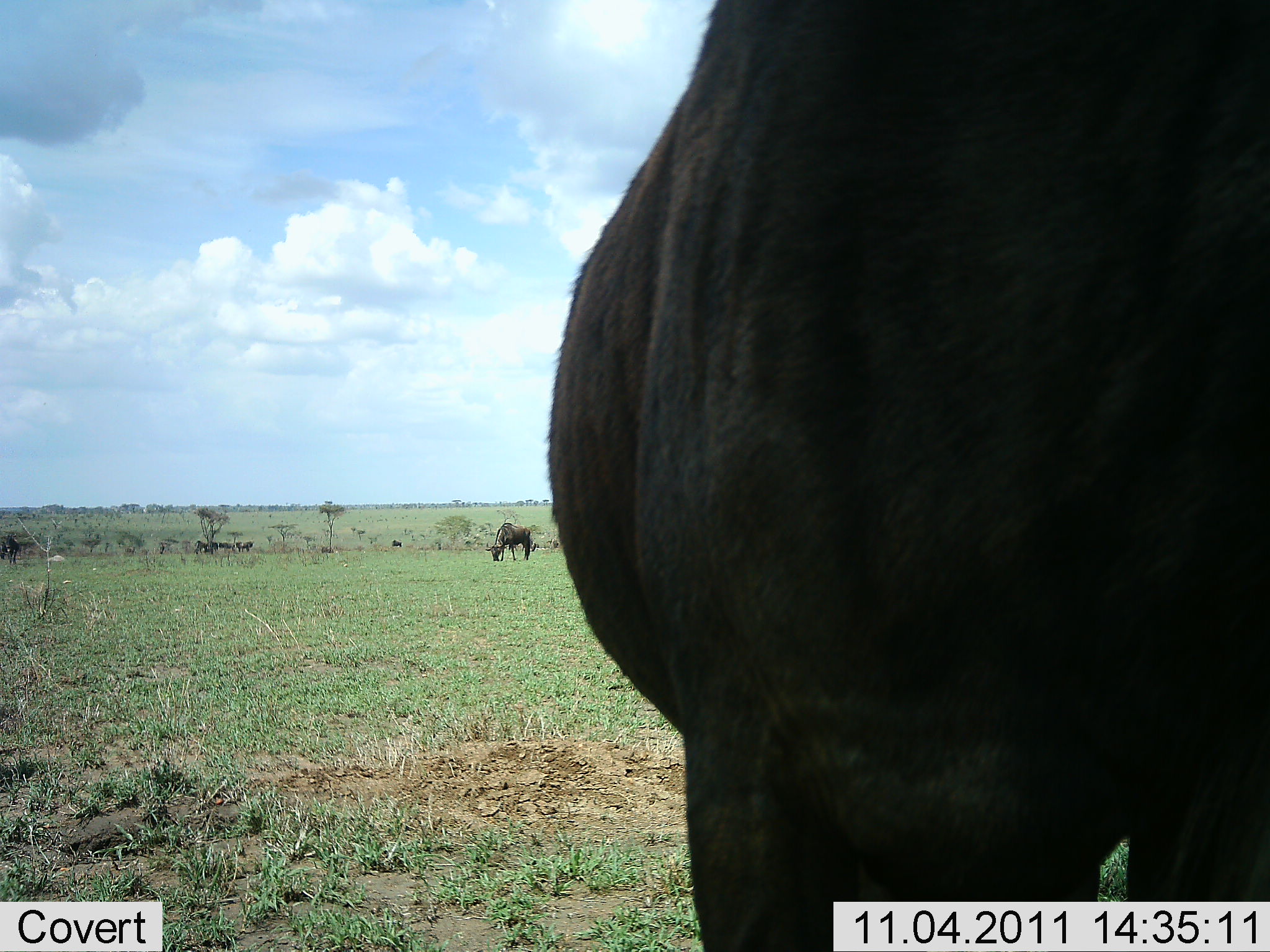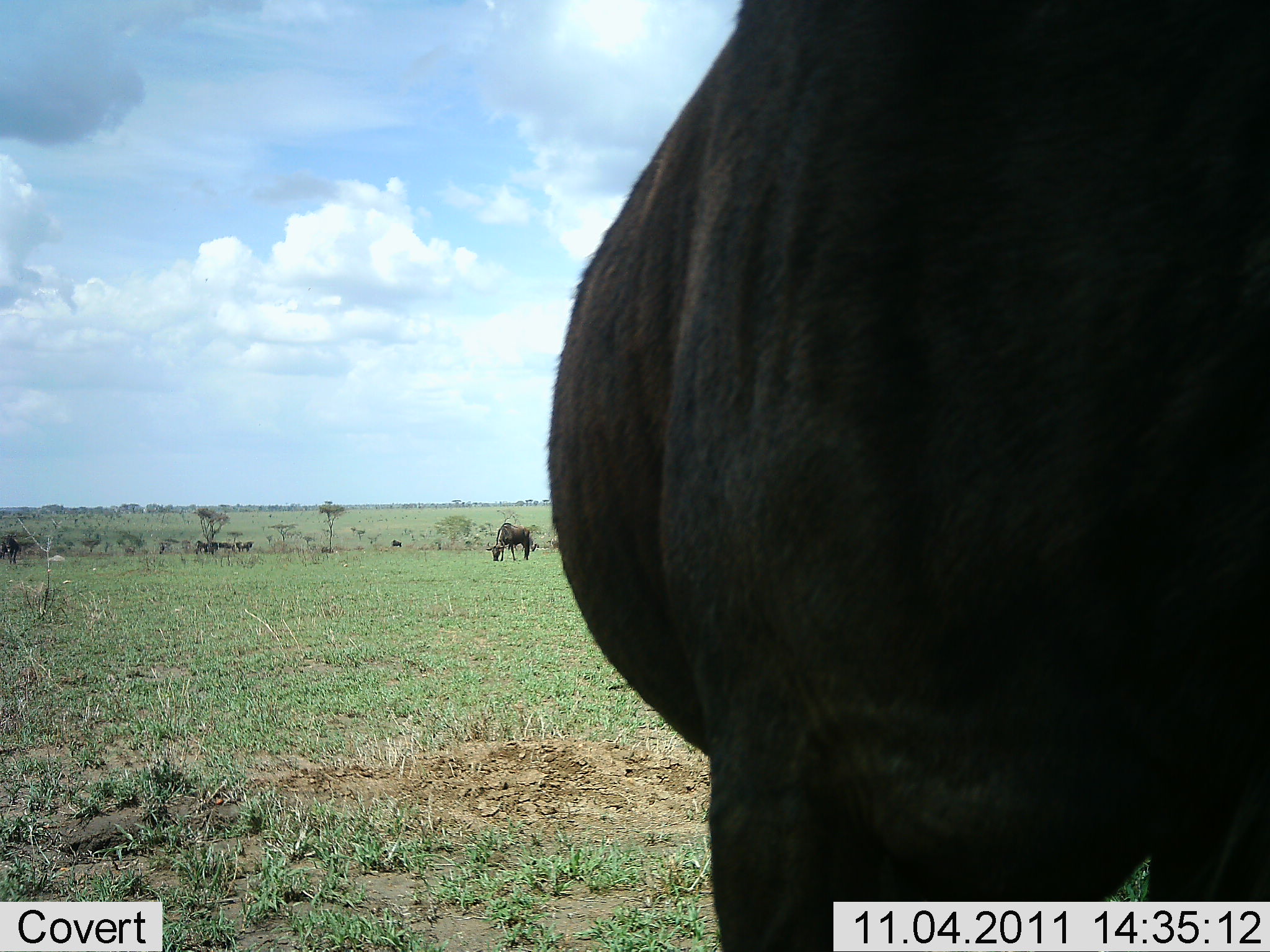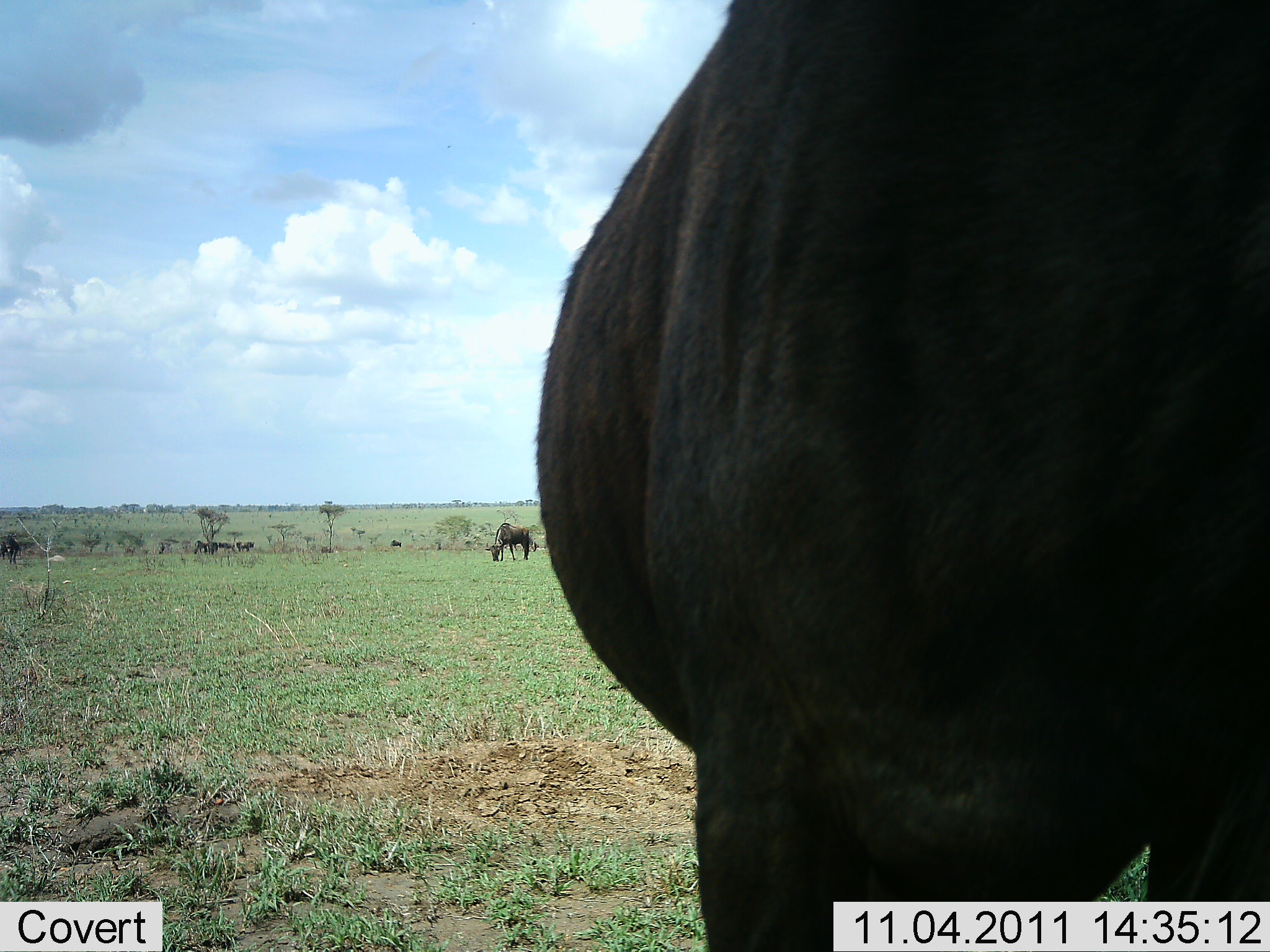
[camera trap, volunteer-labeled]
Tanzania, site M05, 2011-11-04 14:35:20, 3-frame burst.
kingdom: Animalia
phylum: Chordata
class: Mammalia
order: Artiodactyla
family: Bovidae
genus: Connochaetes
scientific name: Connochaetes taurinus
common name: blue wildebeest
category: wildebeest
Wildebeest (blue wildebeest) (Connochaetes taurinus), count 3. Behavior (volunteer vote fractions): standing 73%, resting 0%, moving 0%, interacting 9%. Young present (vote fraction): 0%. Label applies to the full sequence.